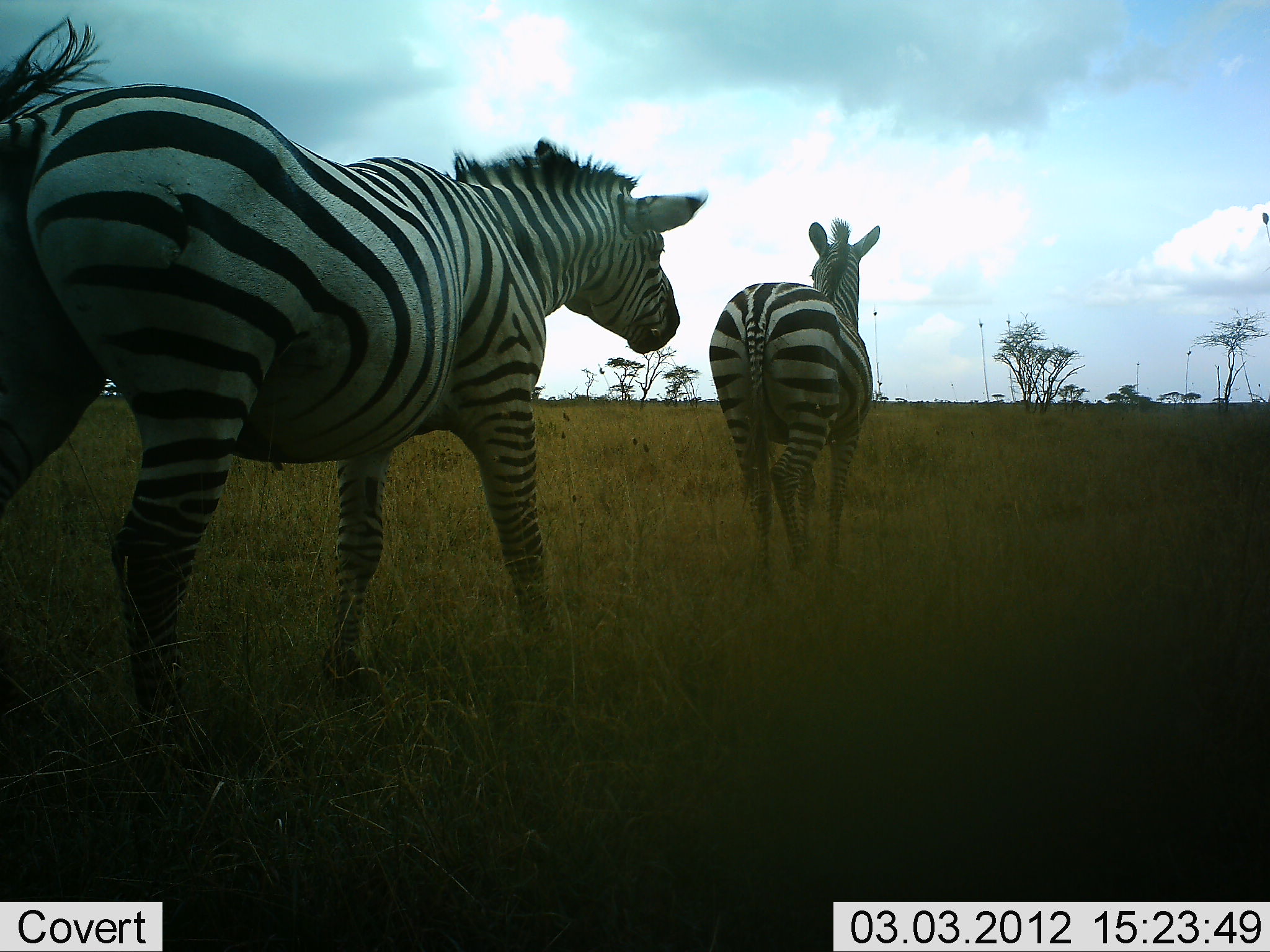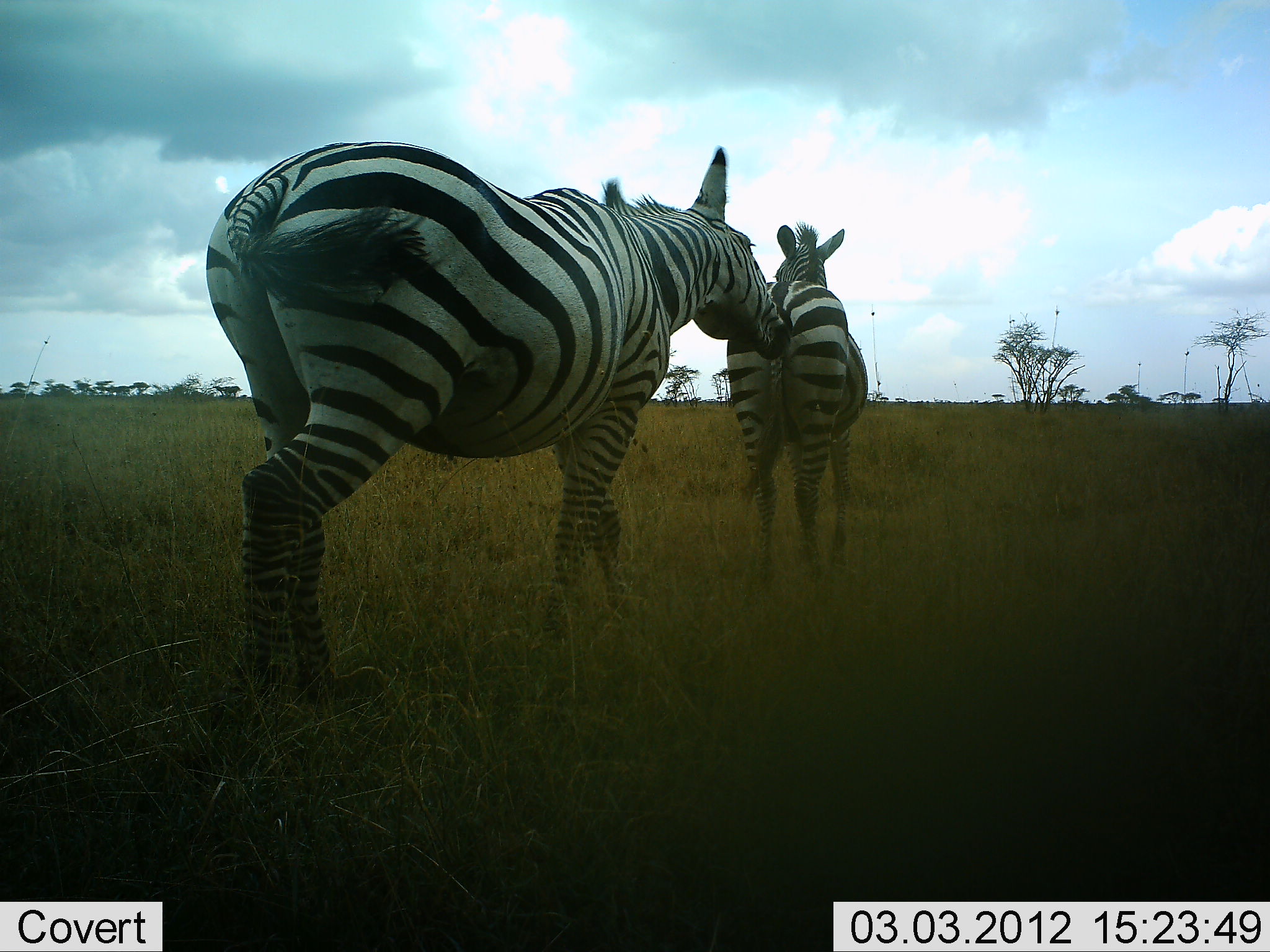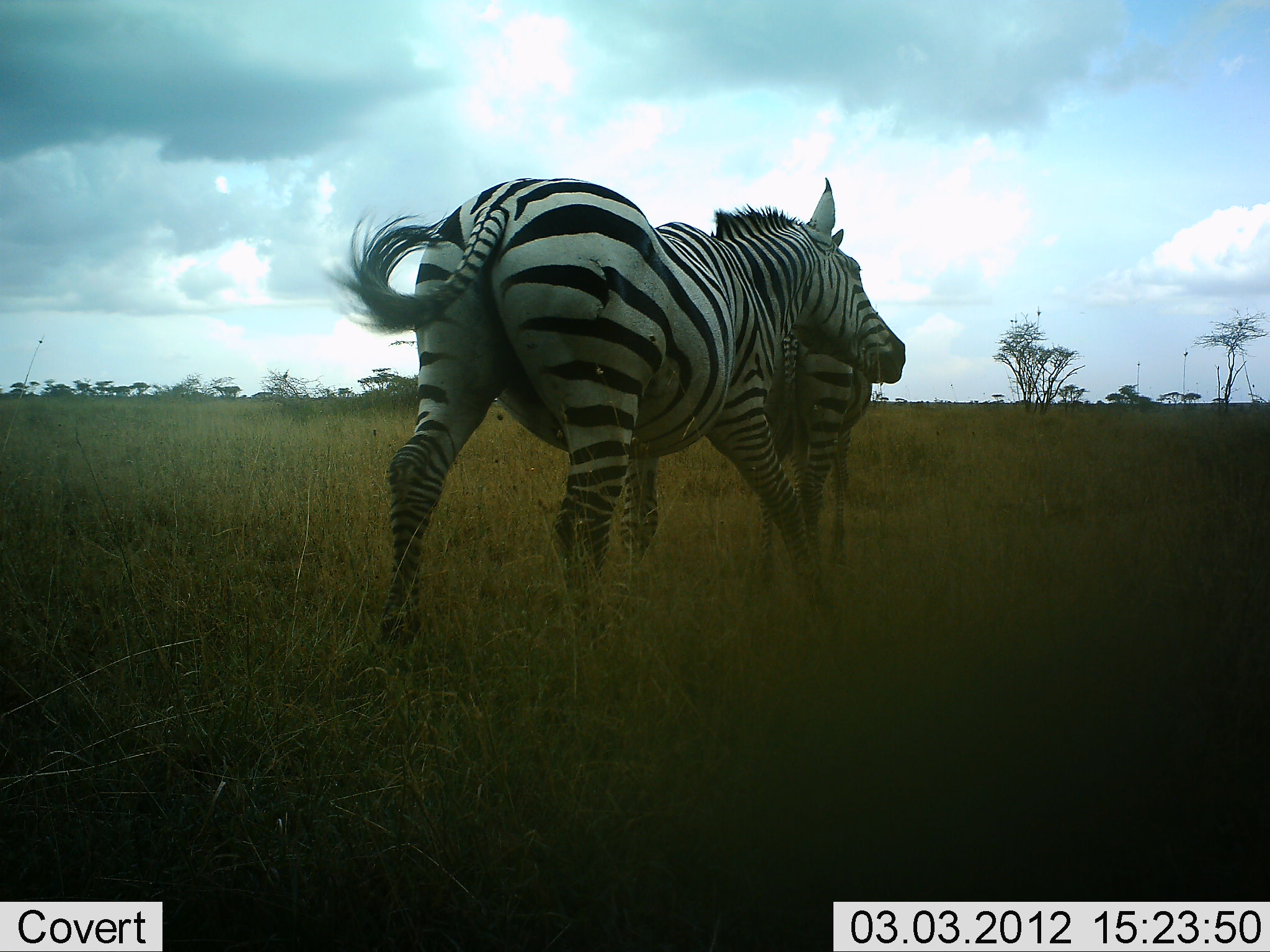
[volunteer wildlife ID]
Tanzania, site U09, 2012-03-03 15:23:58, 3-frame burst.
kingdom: Animalia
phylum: Chordata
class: Mammalia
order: Perissodactyla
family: Equidae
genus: Equus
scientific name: Equus quagga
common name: plains zebra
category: zebra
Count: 2.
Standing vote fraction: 12%.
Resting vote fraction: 0%.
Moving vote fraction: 53%.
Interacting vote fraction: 71%.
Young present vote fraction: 0%.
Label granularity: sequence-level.